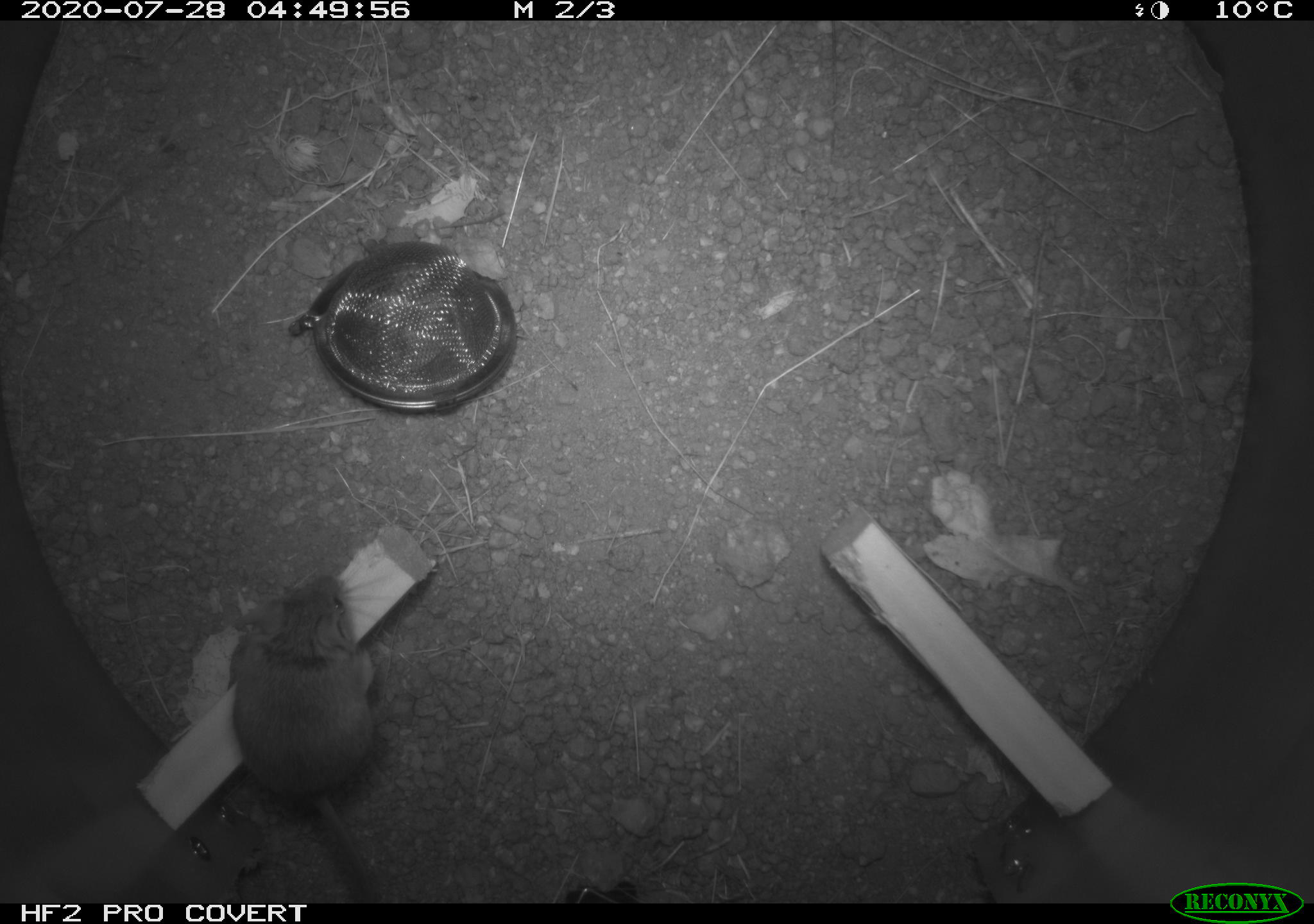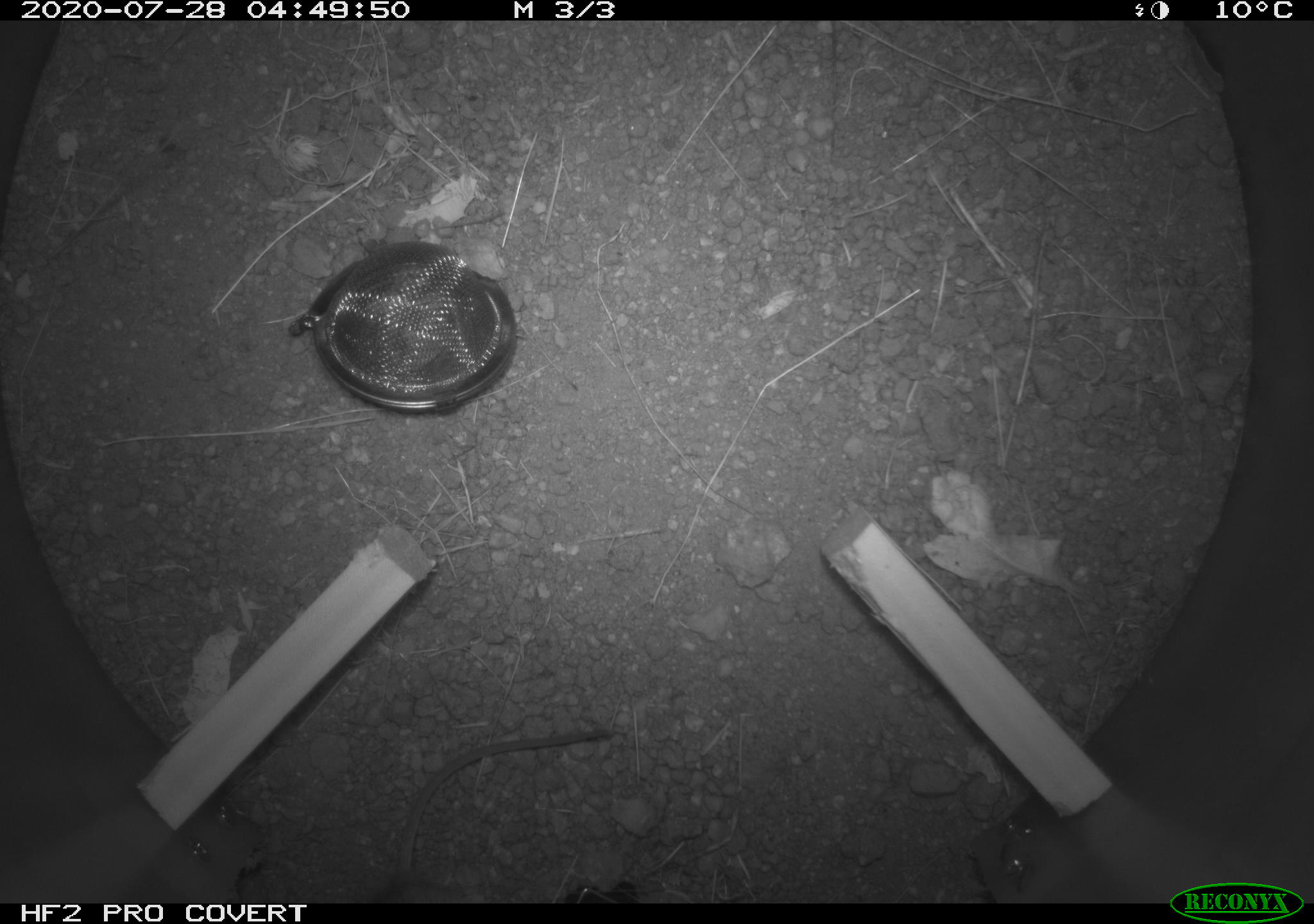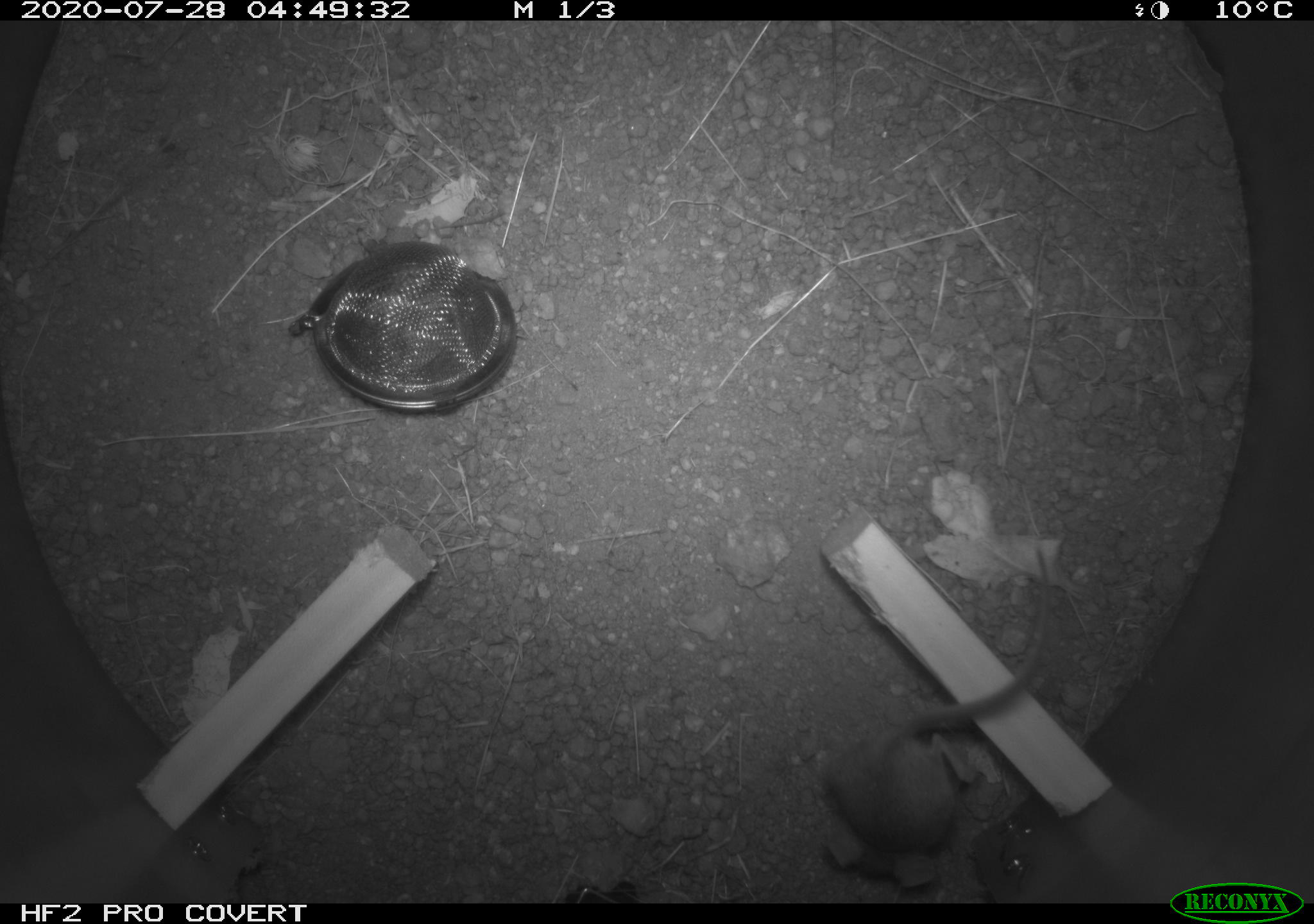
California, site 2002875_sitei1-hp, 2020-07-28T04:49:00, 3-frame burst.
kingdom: Animalia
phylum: Chordata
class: Mammalia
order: Rodentia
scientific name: Rodentia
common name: rodent